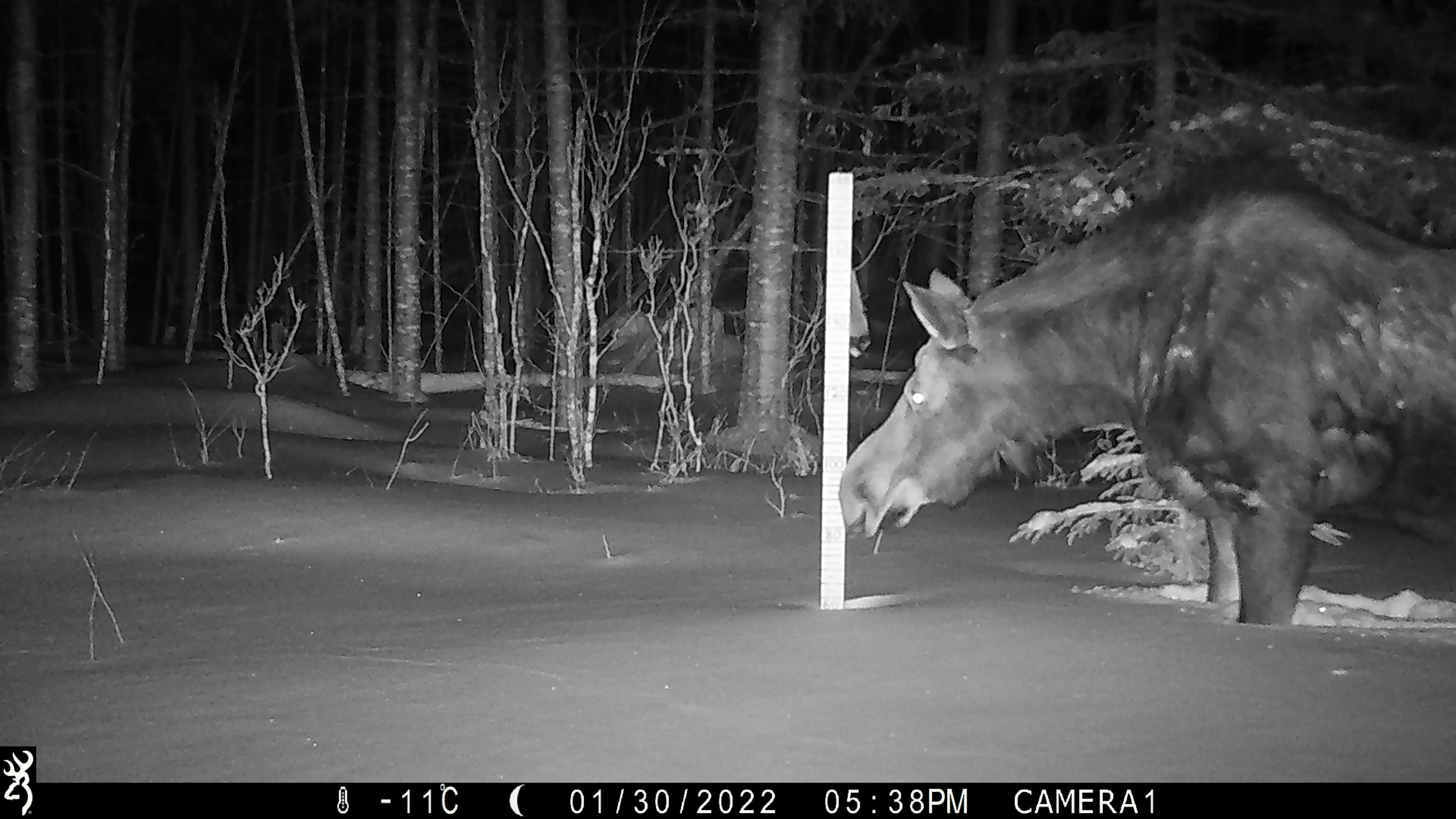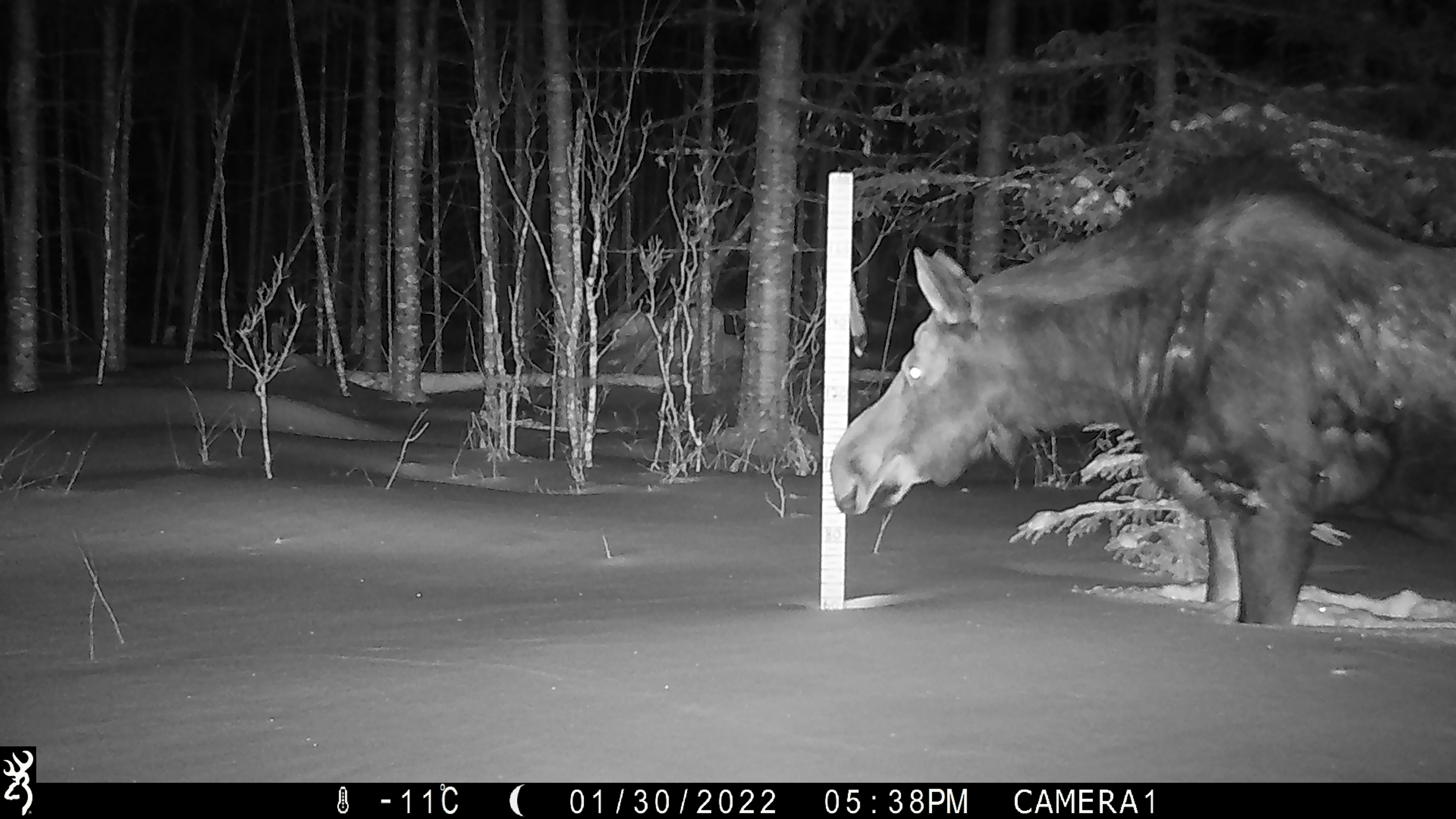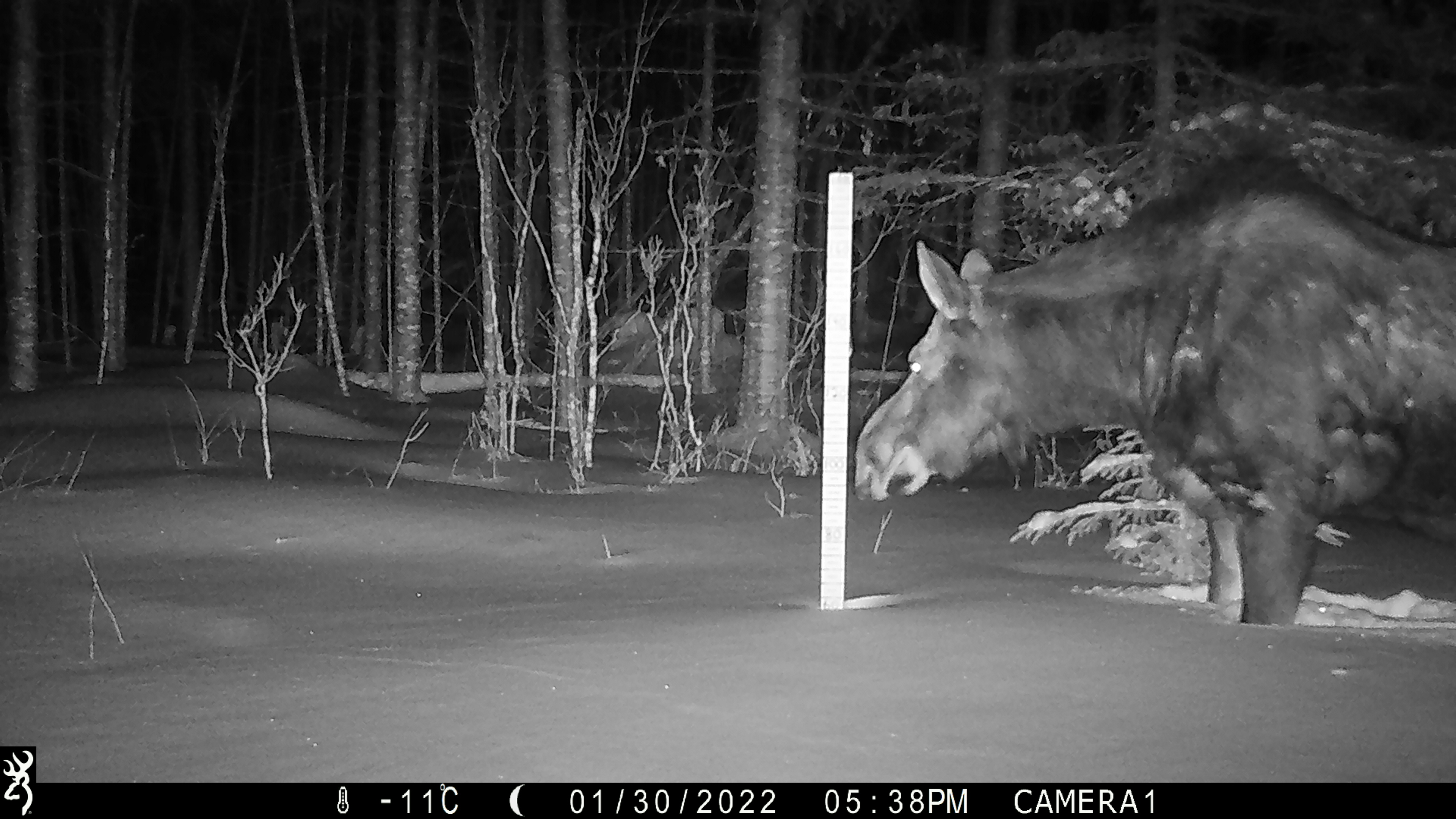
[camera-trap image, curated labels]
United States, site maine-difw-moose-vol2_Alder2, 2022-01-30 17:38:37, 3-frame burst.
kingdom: Animalia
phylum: Chordata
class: Mammalia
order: Artiodactyla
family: Cervidae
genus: Alces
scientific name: Alces alces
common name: moose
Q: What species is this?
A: Moose (Alces alces).